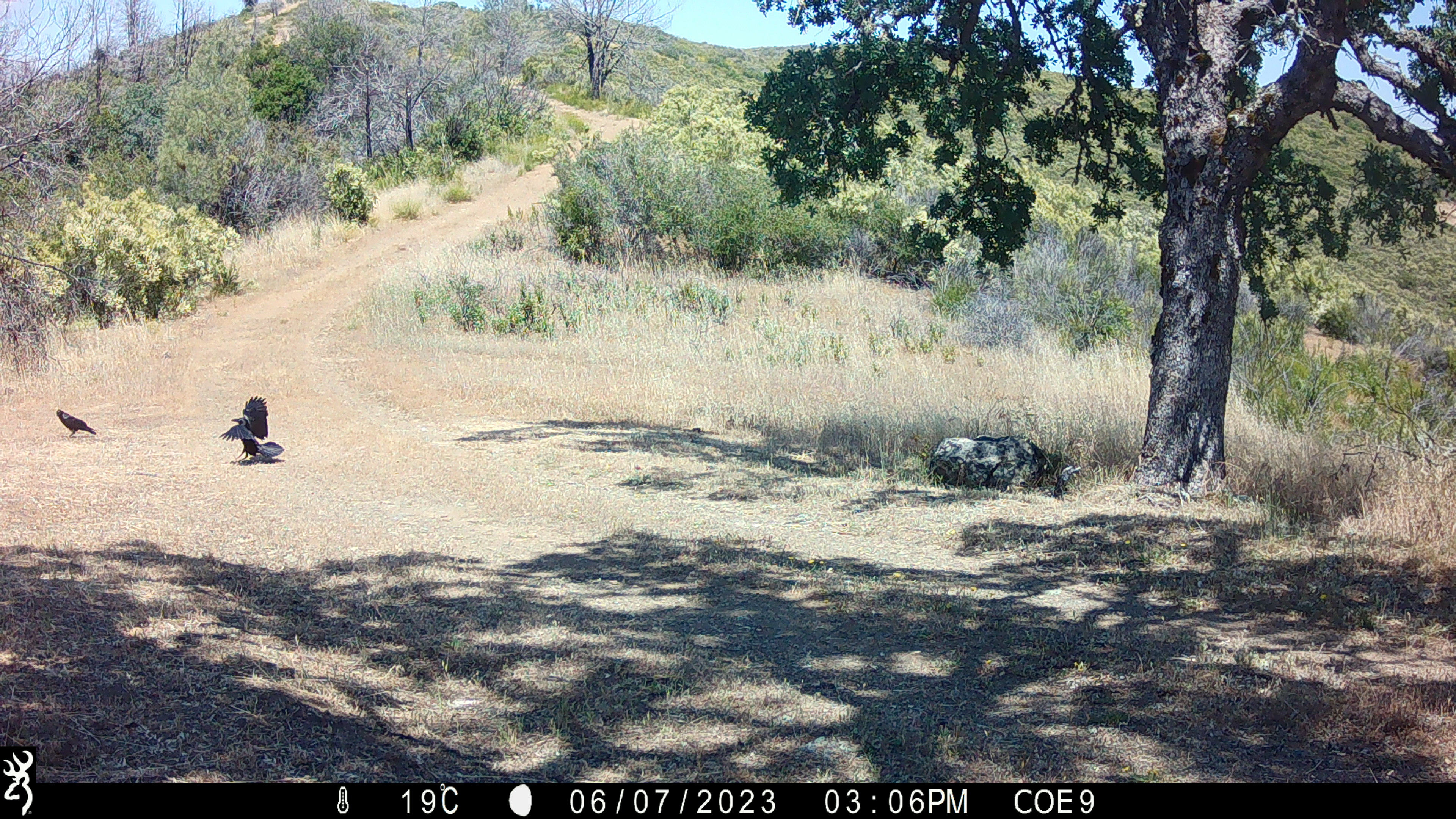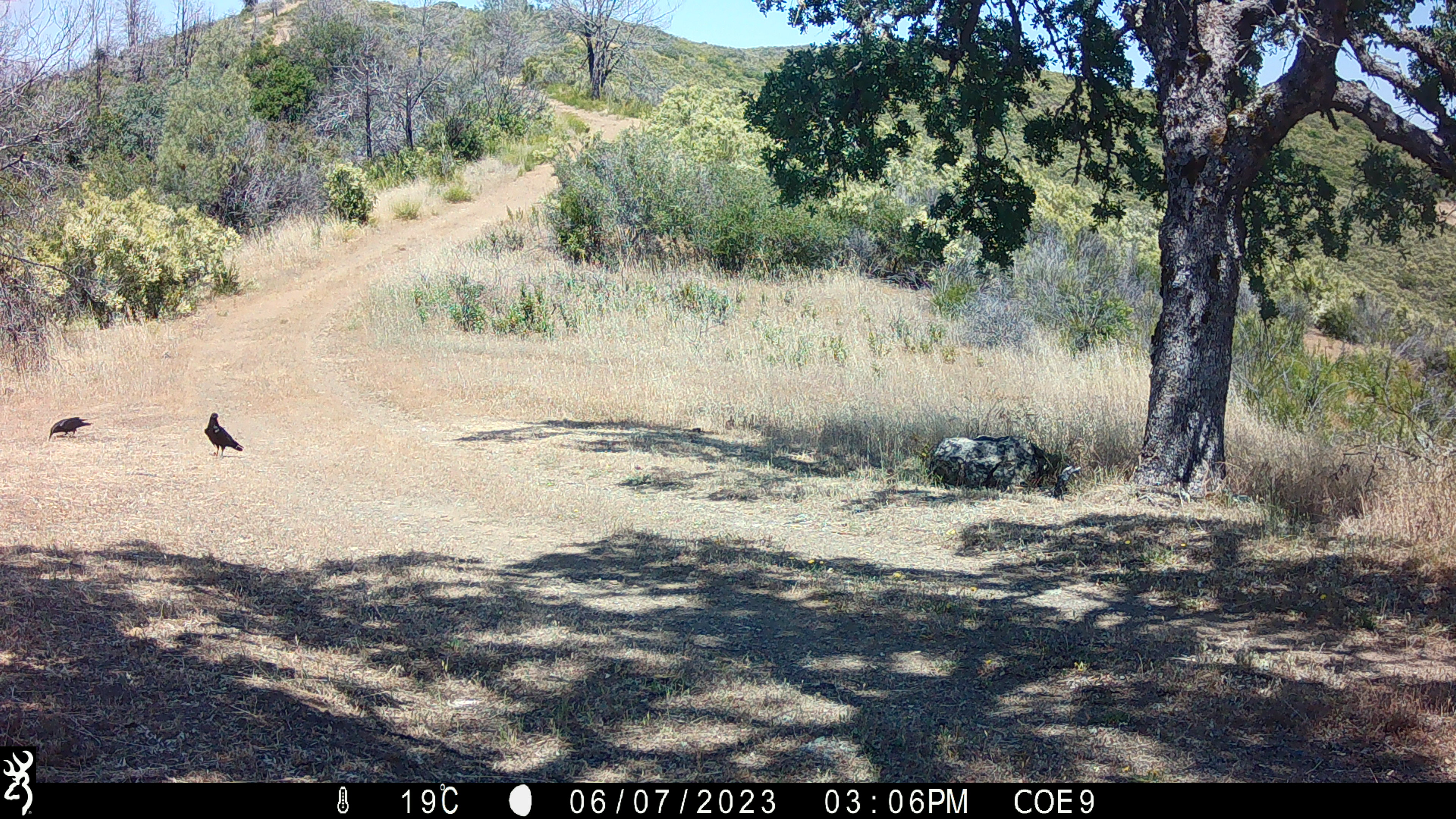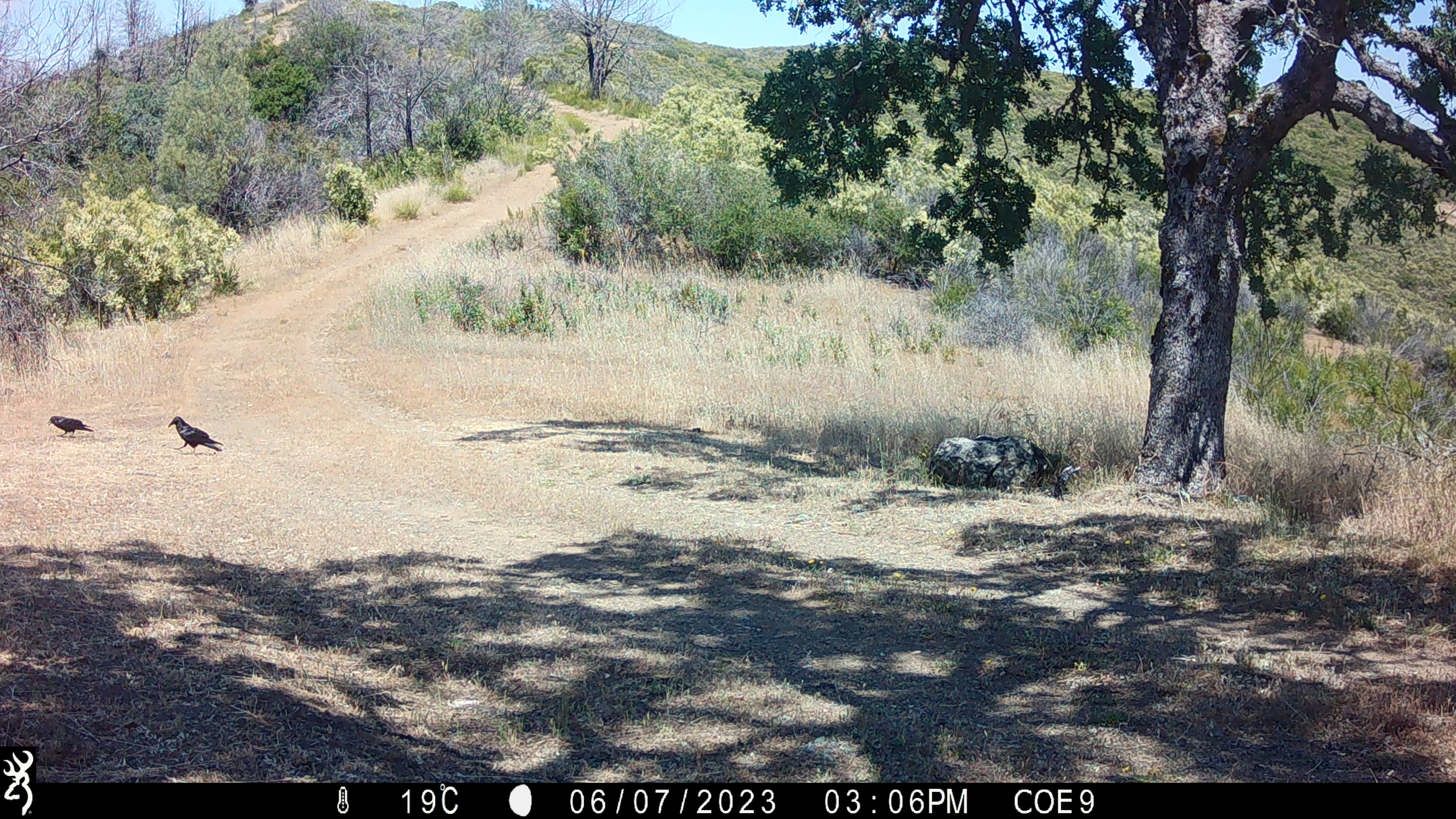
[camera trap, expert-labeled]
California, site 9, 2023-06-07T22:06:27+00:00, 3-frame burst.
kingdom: Animalia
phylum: Chordata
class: Aves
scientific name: Aves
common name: bird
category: unknown bird